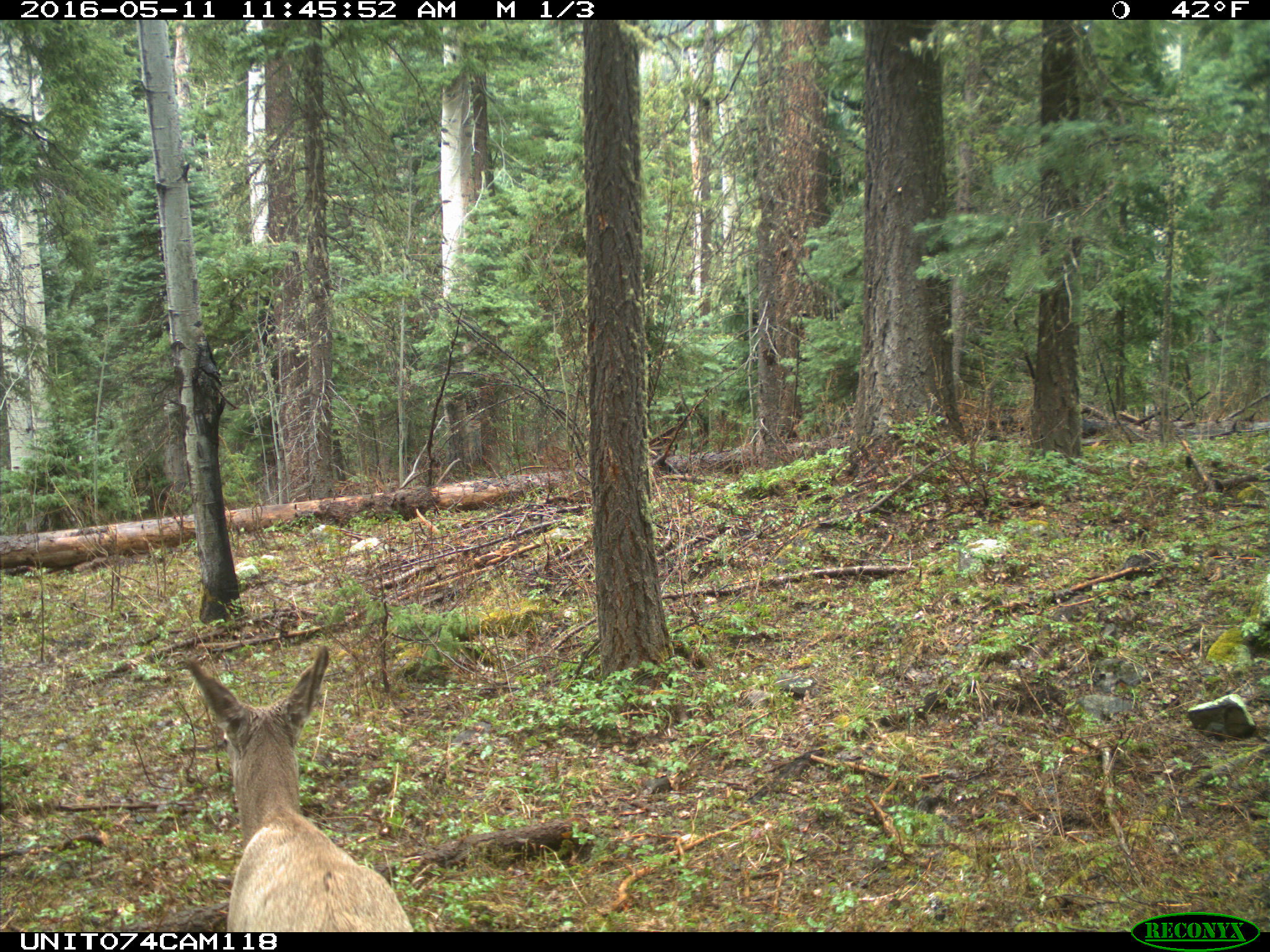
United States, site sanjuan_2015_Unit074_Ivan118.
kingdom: Animalia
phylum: Chordata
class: Mammalia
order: Artiodactyla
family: Cervidae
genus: Odocoileus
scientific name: Odocoileus hemionus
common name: mule deer